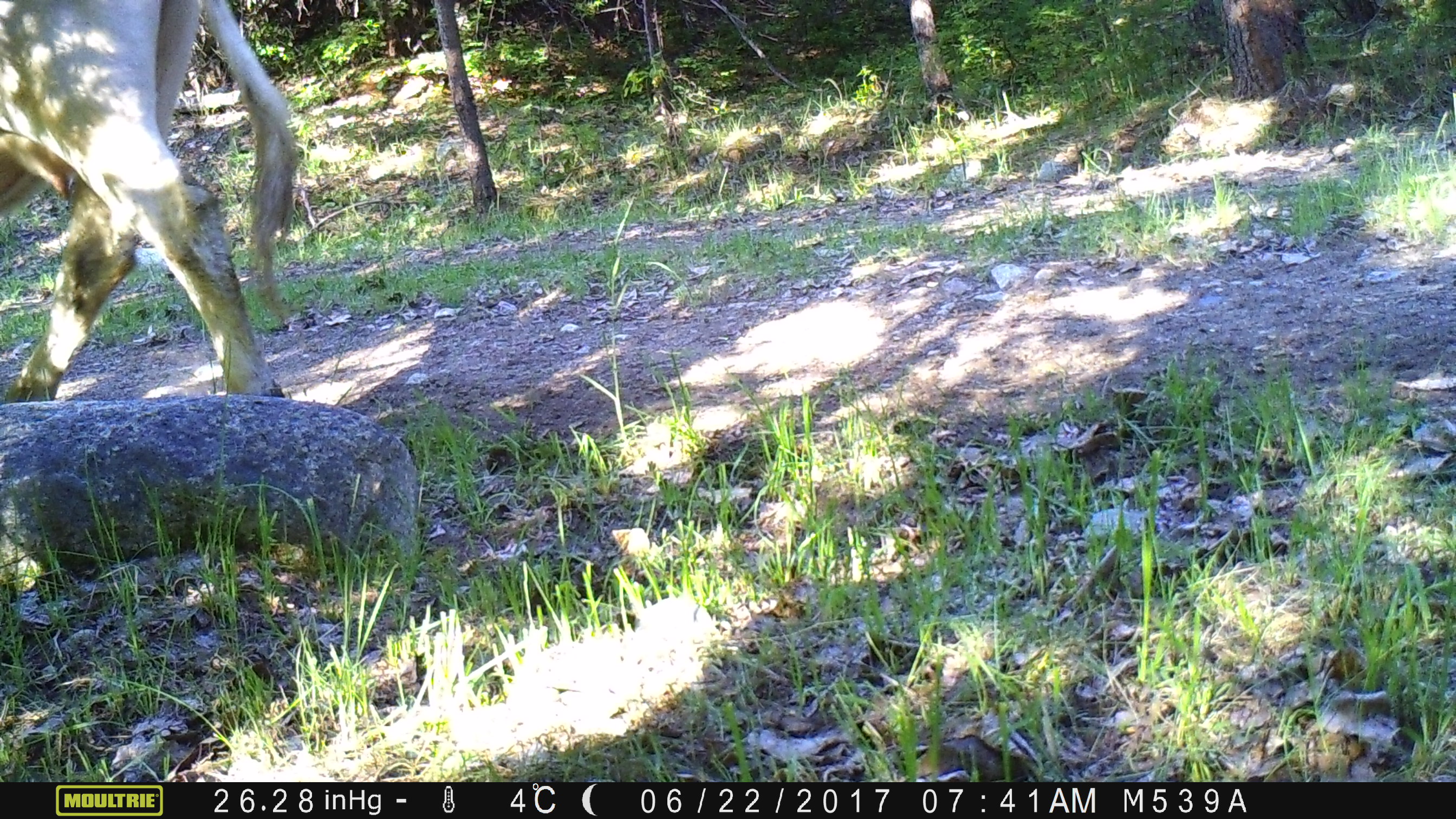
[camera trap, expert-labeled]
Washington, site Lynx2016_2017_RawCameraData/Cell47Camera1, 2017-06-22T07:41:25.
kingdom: Animalia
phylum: Chordata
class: Mammalia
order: Artiodactyla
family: Bovidae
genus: Bos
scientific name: Bos taurus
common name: domestic cattle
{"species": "domestic cattle (Bos taurus)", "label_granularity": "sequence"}